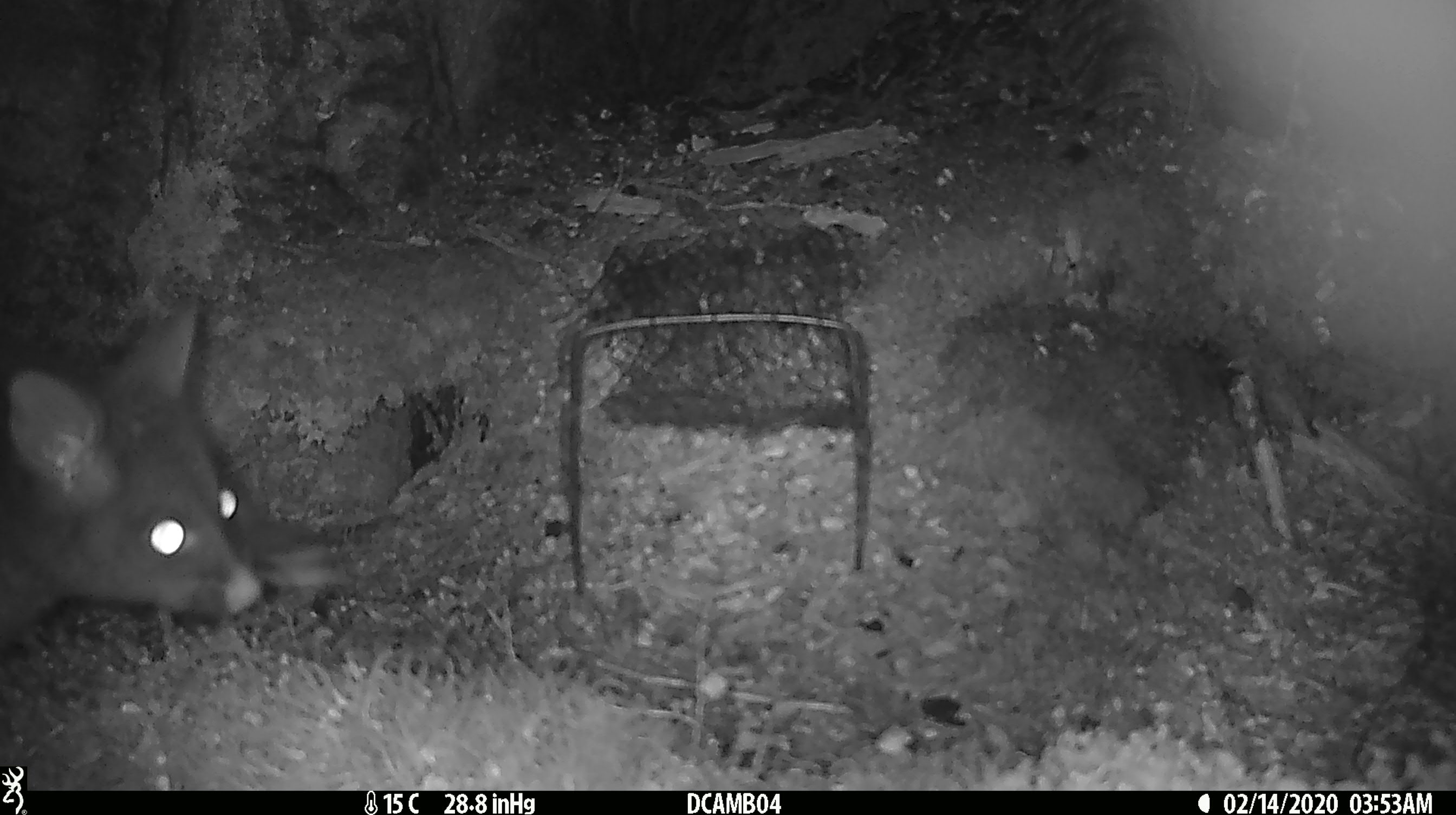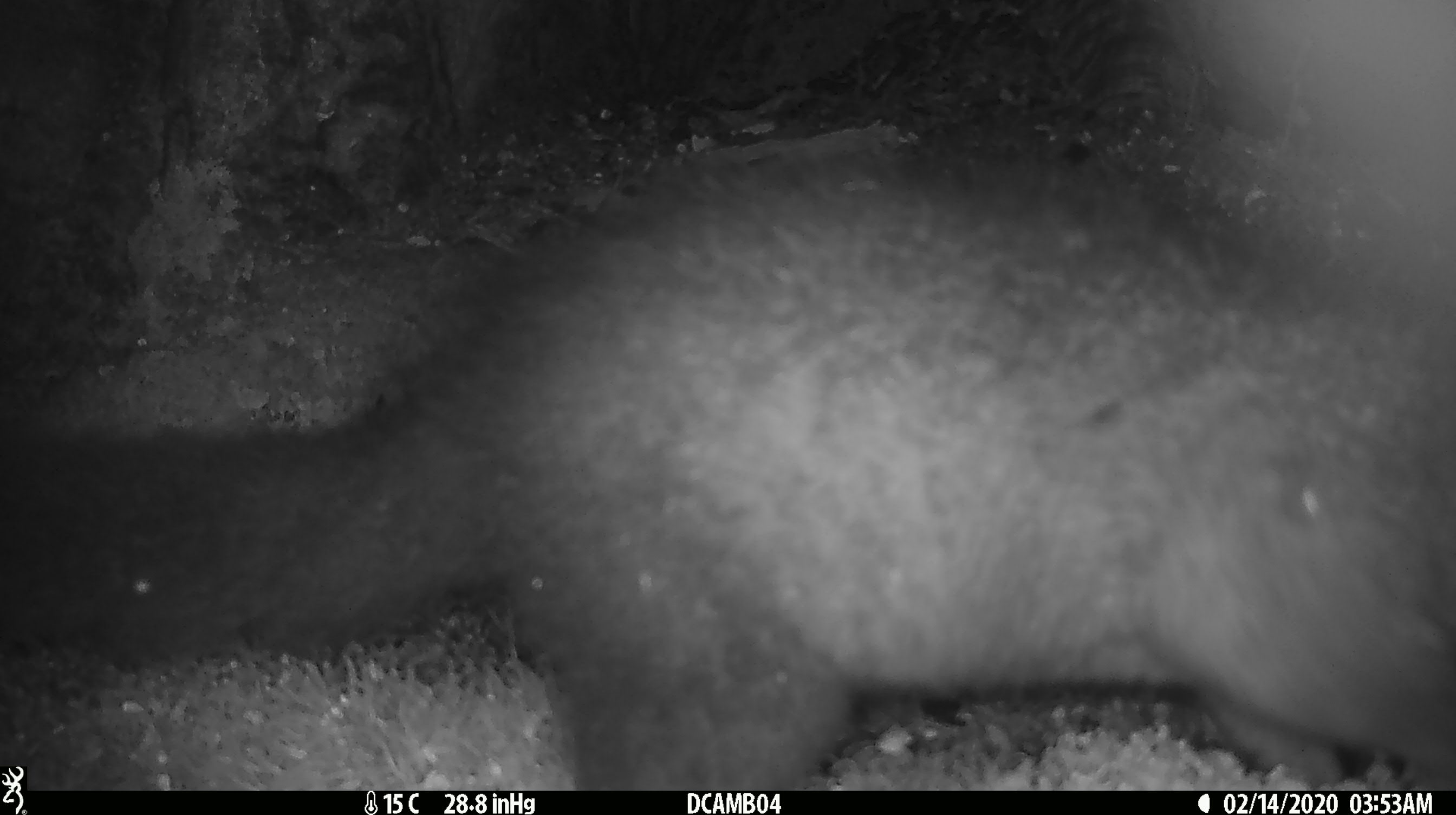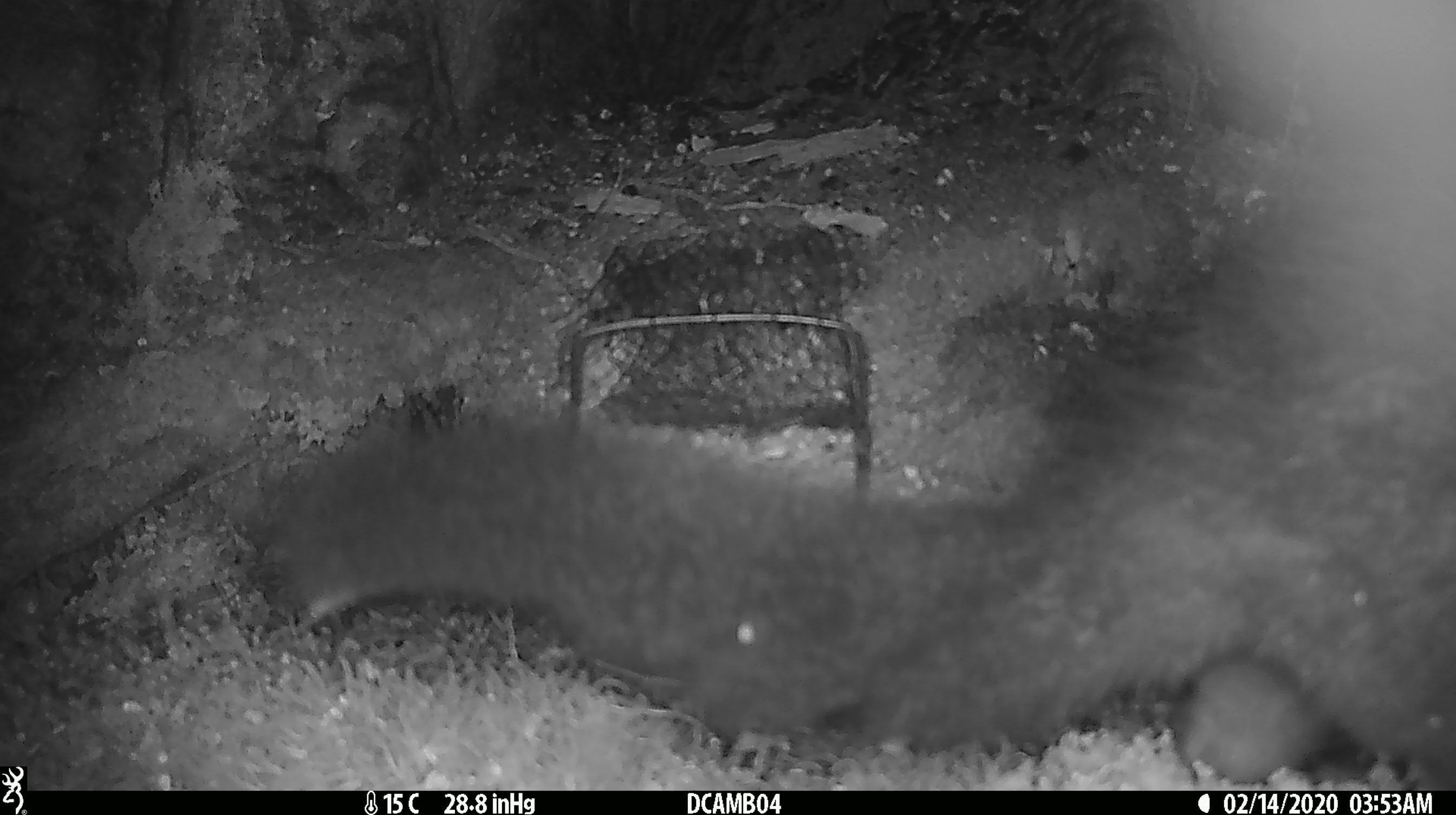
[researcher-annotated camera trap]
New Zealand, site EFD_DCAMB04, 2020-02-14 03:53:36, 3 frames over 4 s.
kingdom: Animalia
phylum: Chordata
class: Mammalia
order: Diprotodontia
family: Phalangeridae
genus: Trichosurus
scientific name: Trichosurus vulpecula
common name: common brushtail possum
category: possum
Possum (common brushtail possum) (Trichosurus vulpecula).